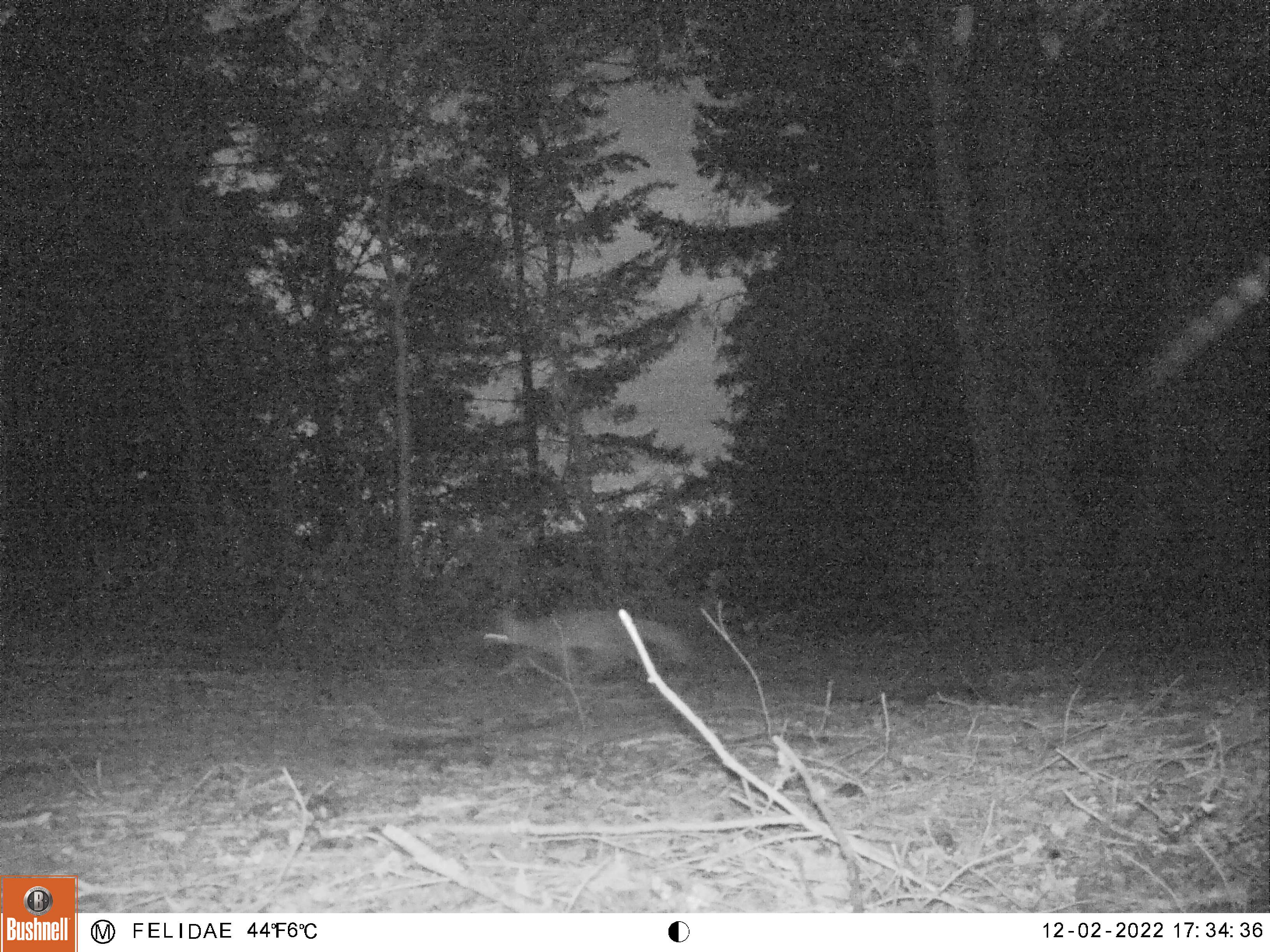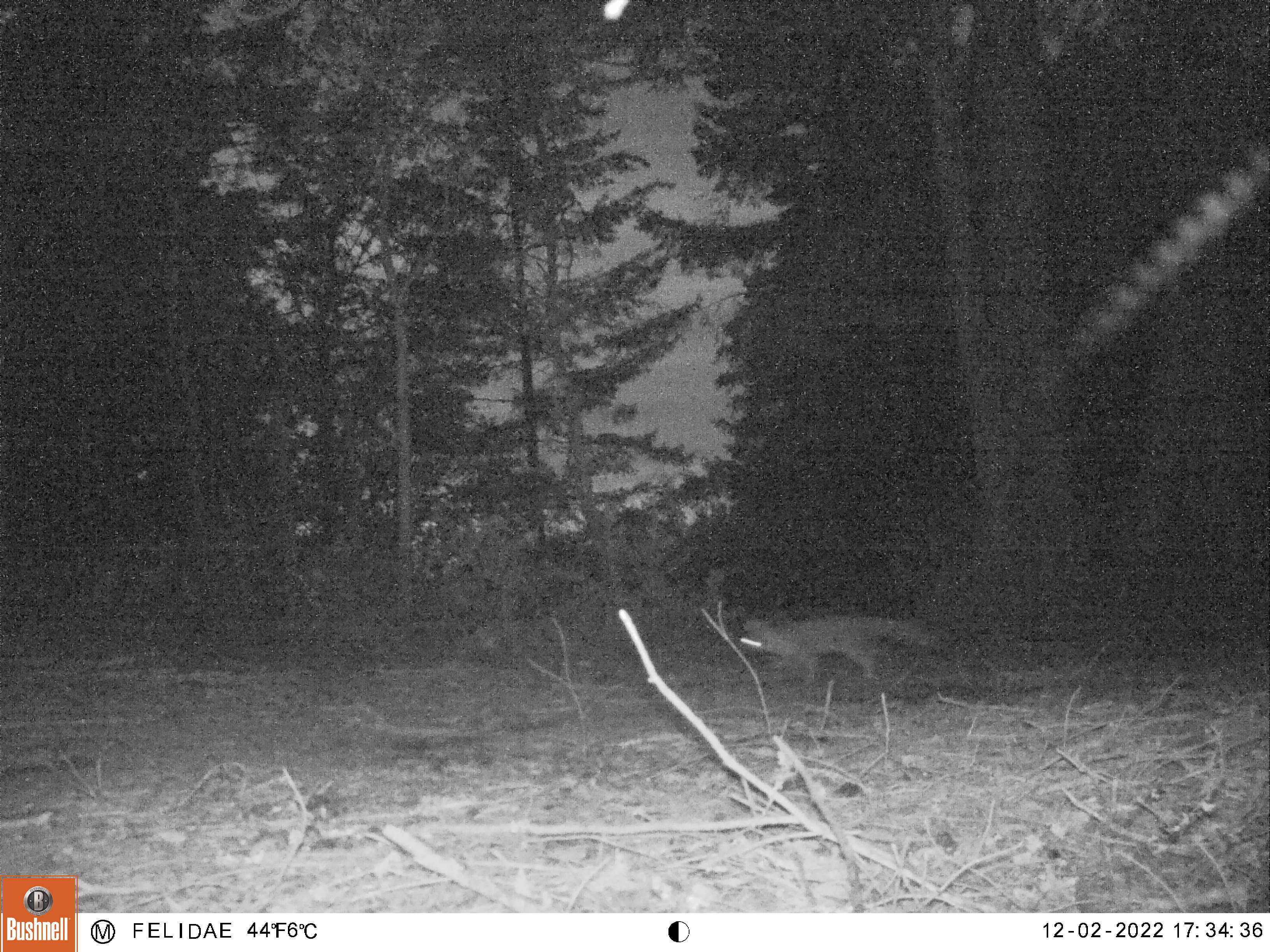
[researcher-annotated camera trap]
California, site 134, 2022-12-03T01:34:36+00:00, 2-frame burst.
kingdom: Animalia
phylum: Chordata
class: Mammalia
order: Carnivora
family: Canidae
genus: Urocyon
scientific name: Urocyon cinereoargenteus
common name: gray fox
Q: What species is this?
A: Gray fox (Urocyon cinereoargenteus).